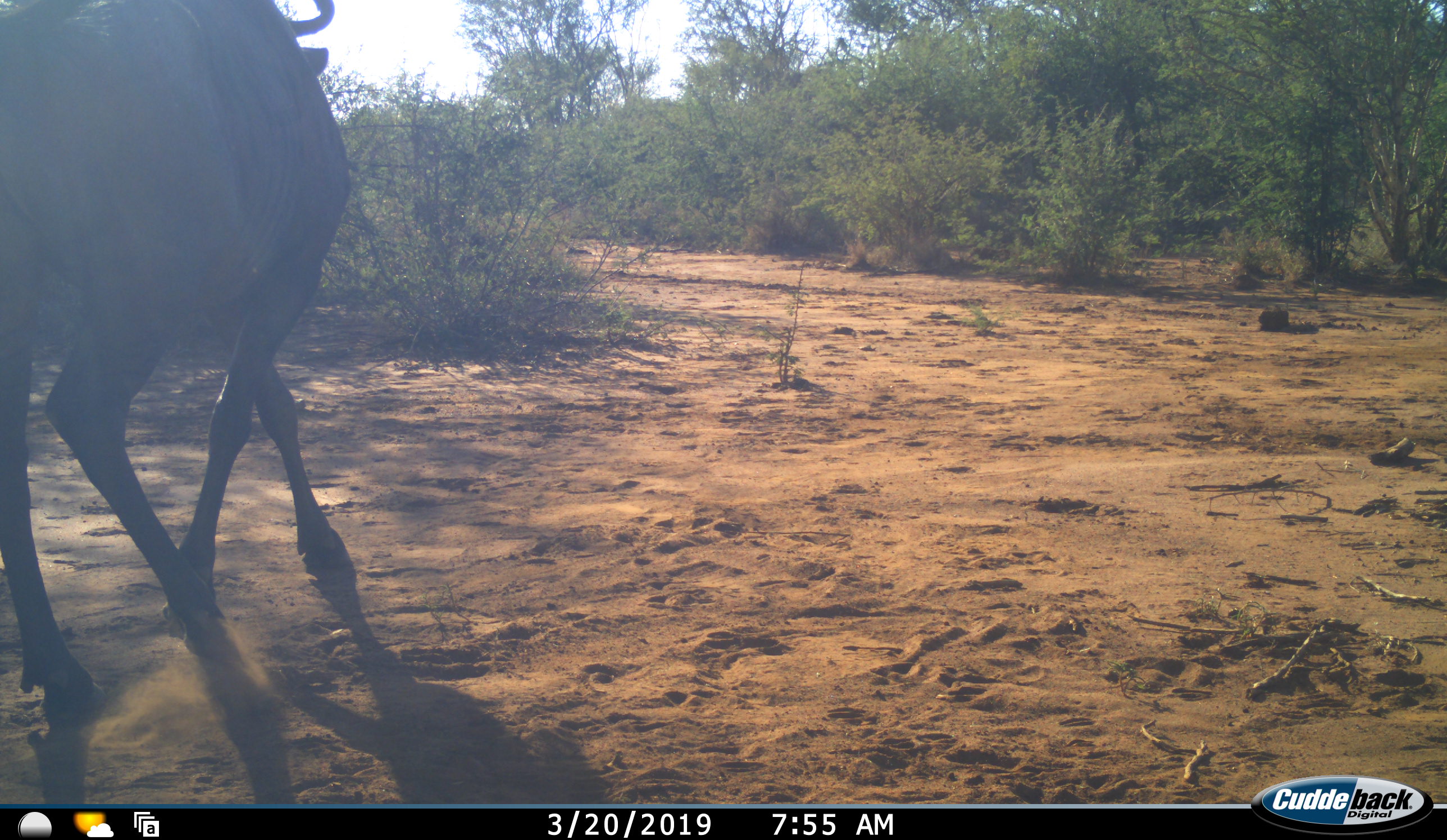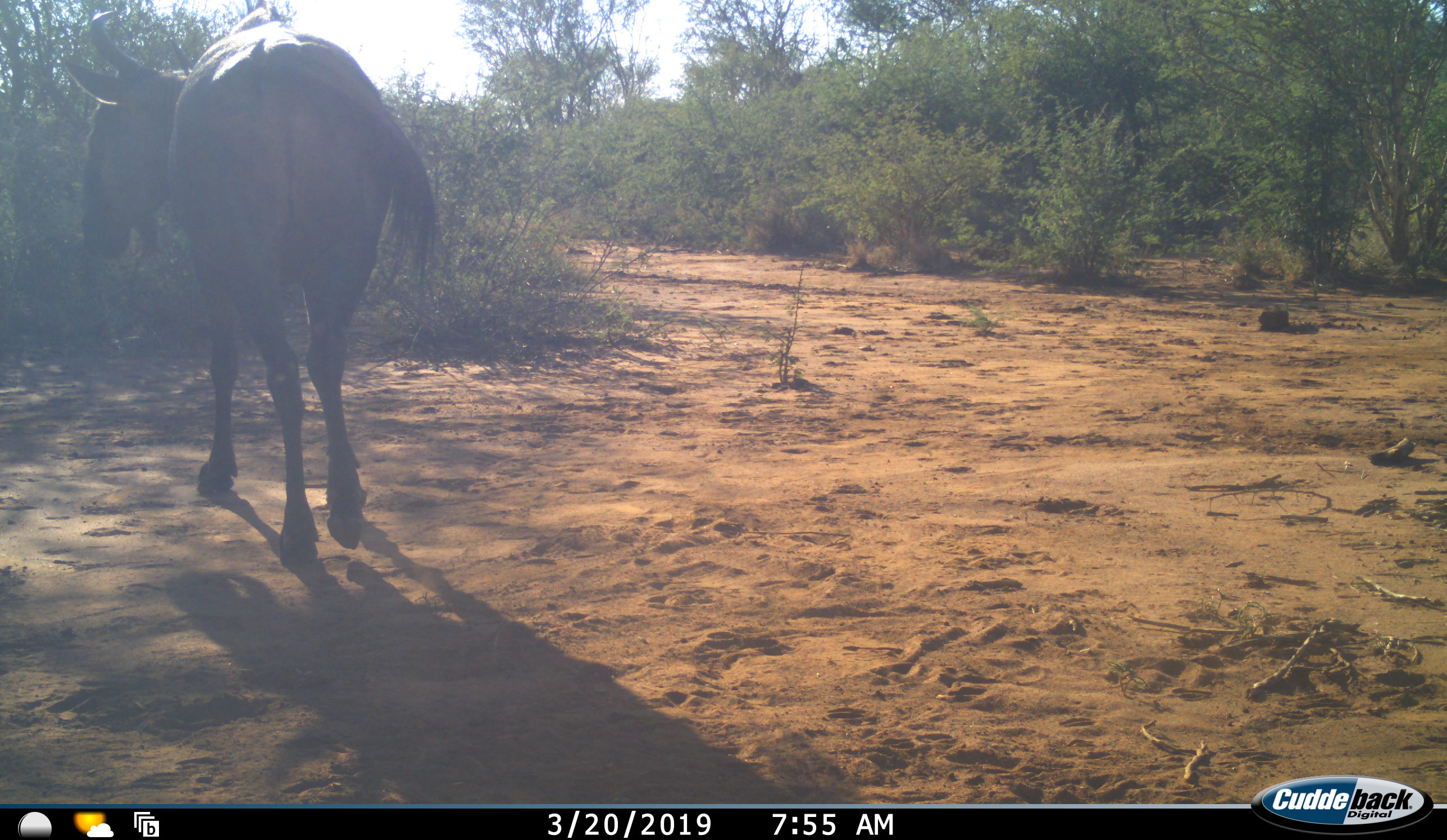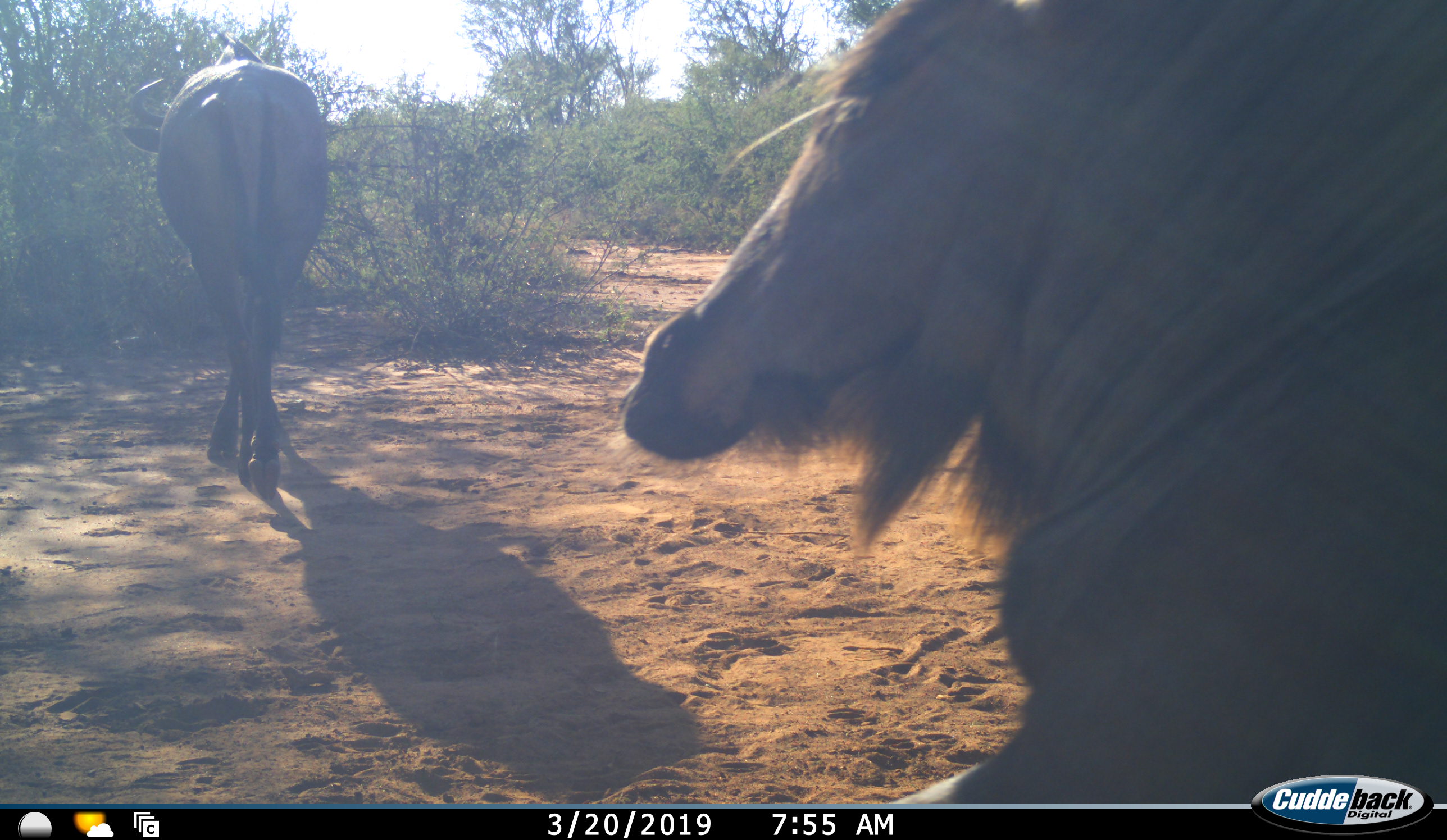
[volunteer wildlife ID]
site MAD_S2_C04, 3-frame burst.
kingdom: Animalia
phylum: Chordata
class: Mammalia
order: Artiodactyla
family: Bovidae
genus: Connochaetes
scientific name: Connochaetes taurinus taurinus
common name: blue wildebeest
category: wildebeestblue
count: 2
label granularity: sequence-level